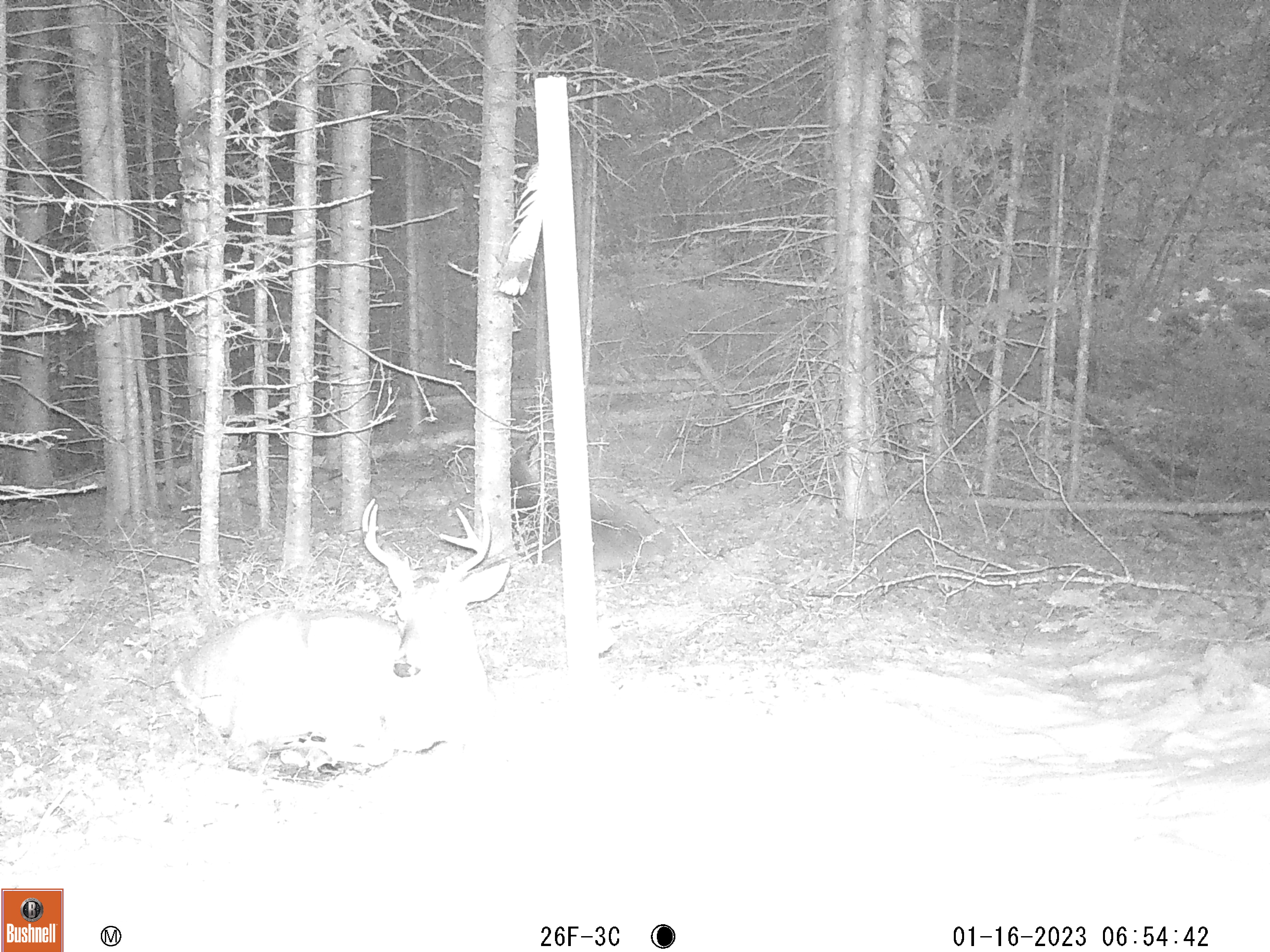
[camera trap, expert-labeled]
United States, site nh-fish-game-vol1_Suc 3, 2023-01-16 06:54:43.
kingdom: Animalia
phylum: Chordata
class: Mammalia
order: Artiodactyla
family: Cervidae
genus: Odocoileus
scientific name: Odocoileus virginianus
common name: white-tailed deer